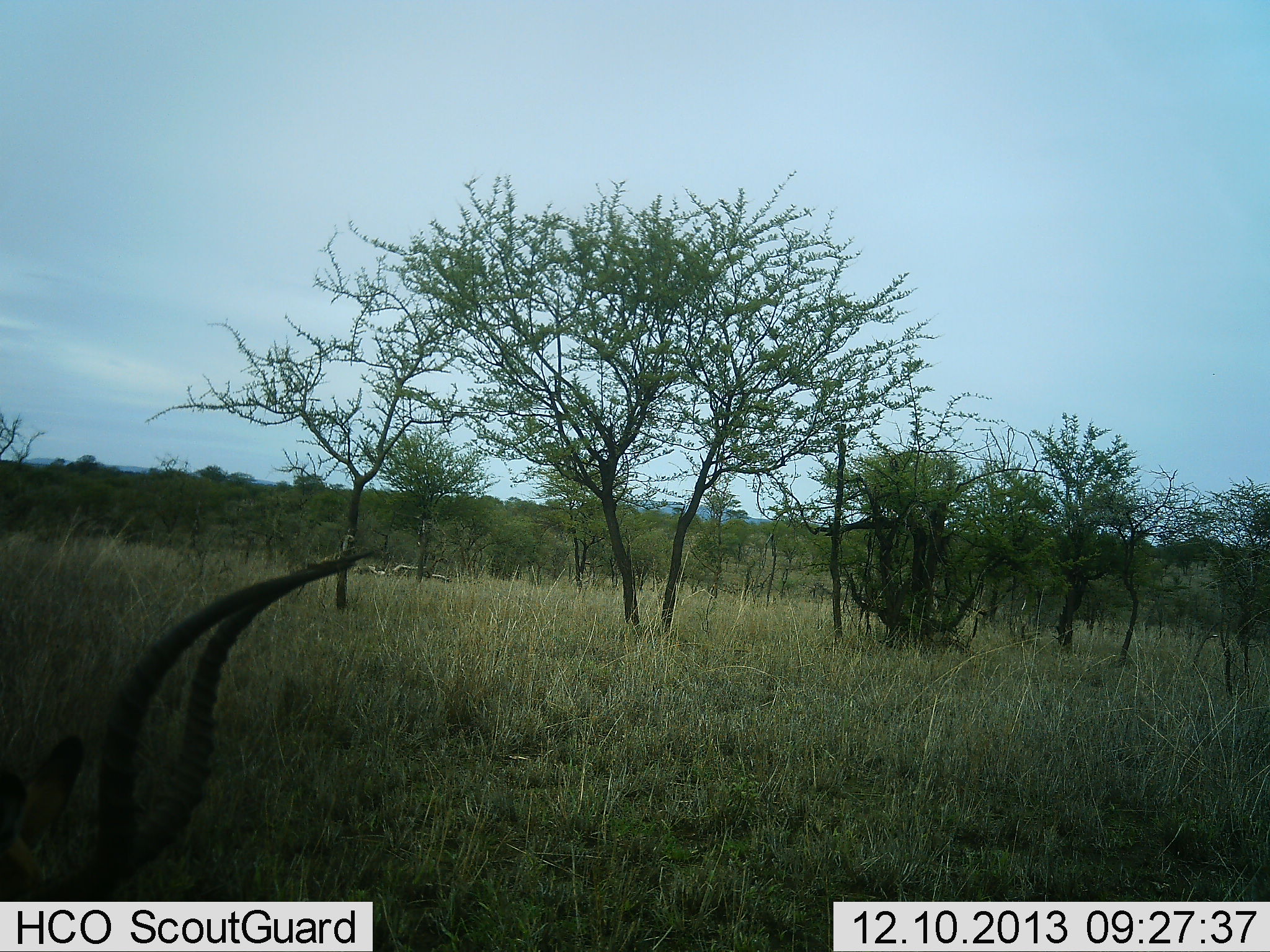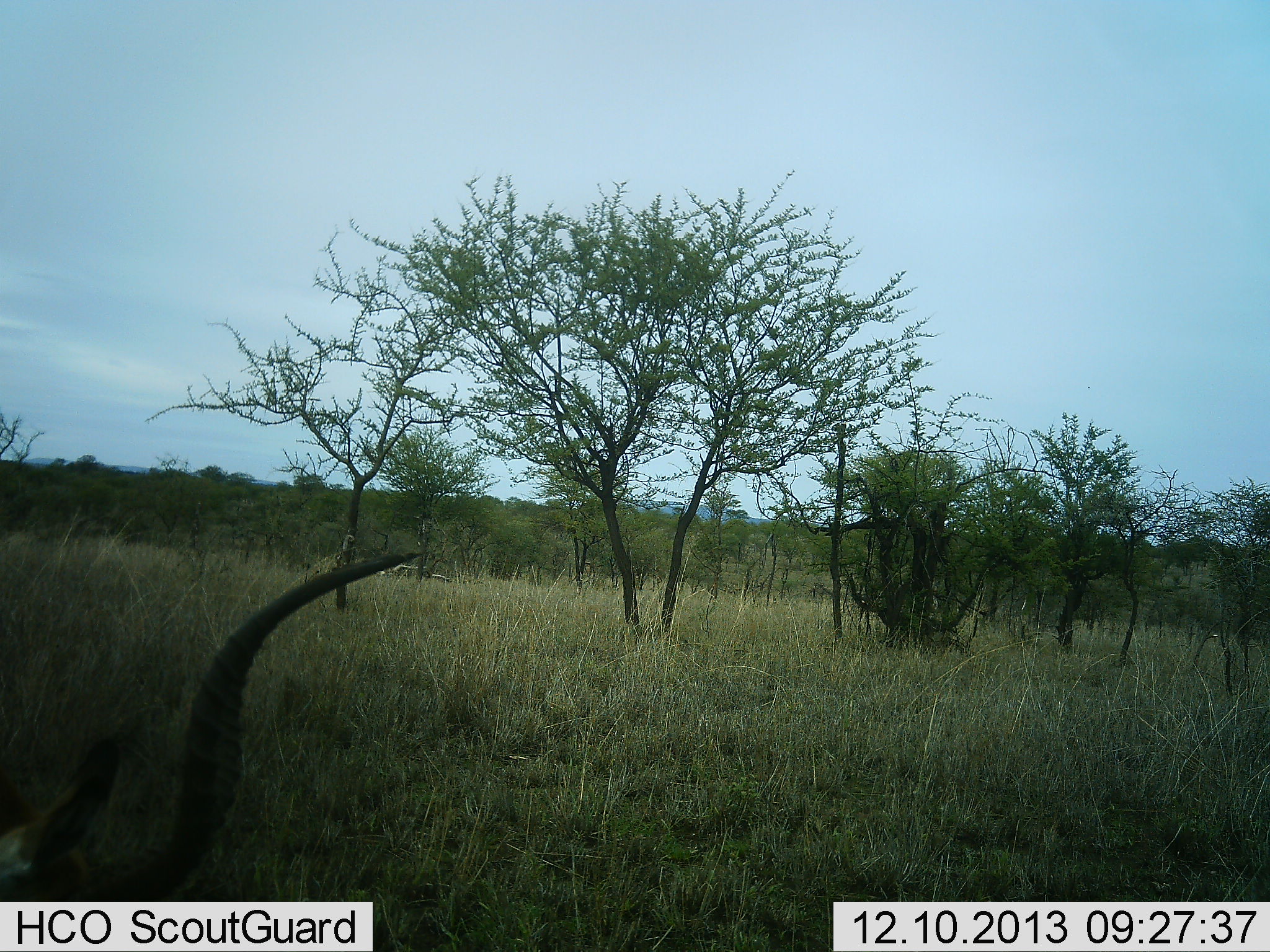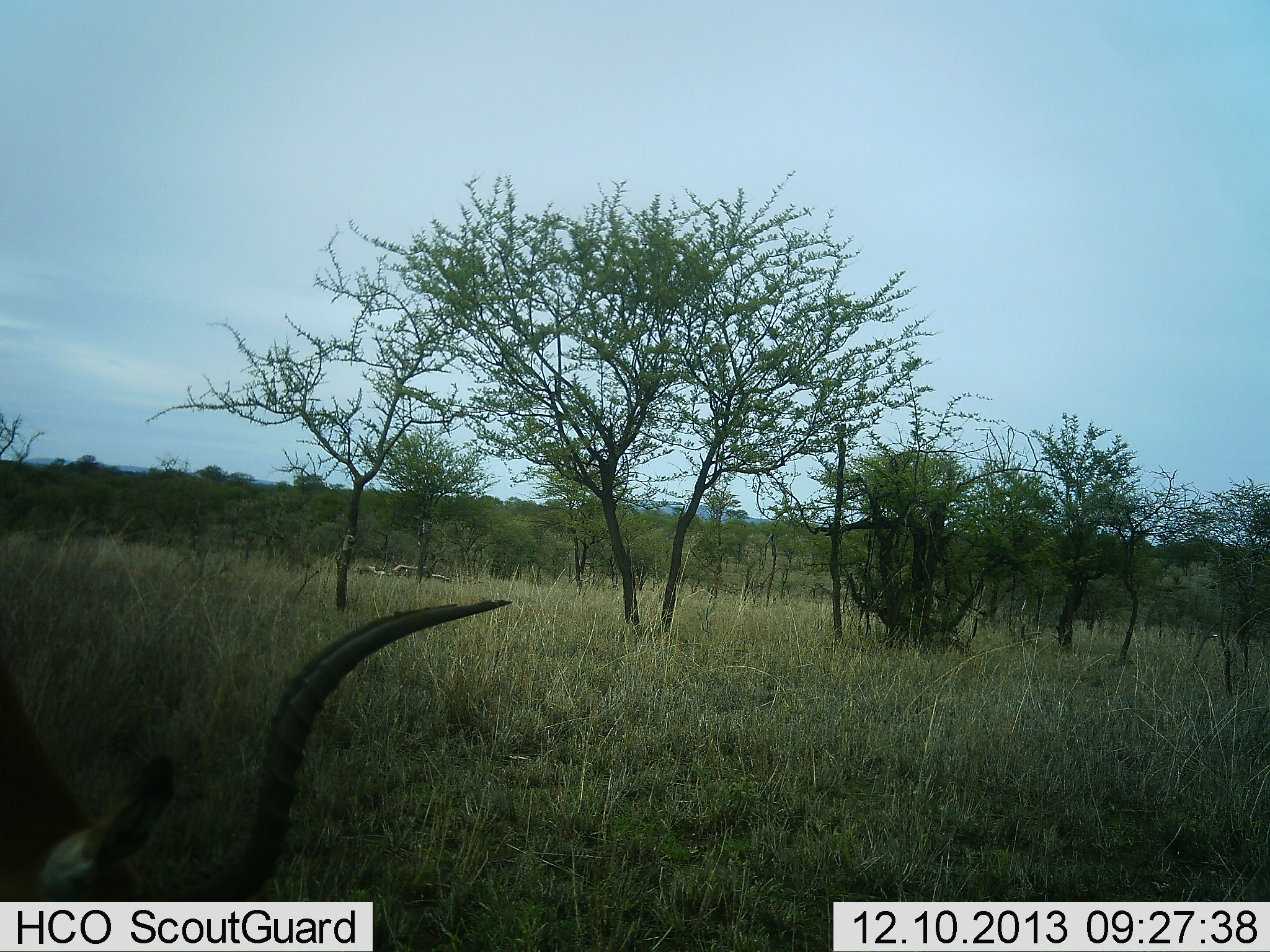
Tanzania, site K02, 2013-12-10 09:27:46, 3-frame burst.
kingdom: Animalia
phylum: Chordata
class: Mammalia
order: Artiodactyla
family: Bovidae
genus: Aepyceros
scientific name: Aepyceros melampus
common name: impala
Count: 1.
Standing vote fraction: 40%.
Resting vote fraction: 0%.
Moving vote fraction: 10%.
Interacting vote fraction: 0%.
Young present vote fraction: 0%.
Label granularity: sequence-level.